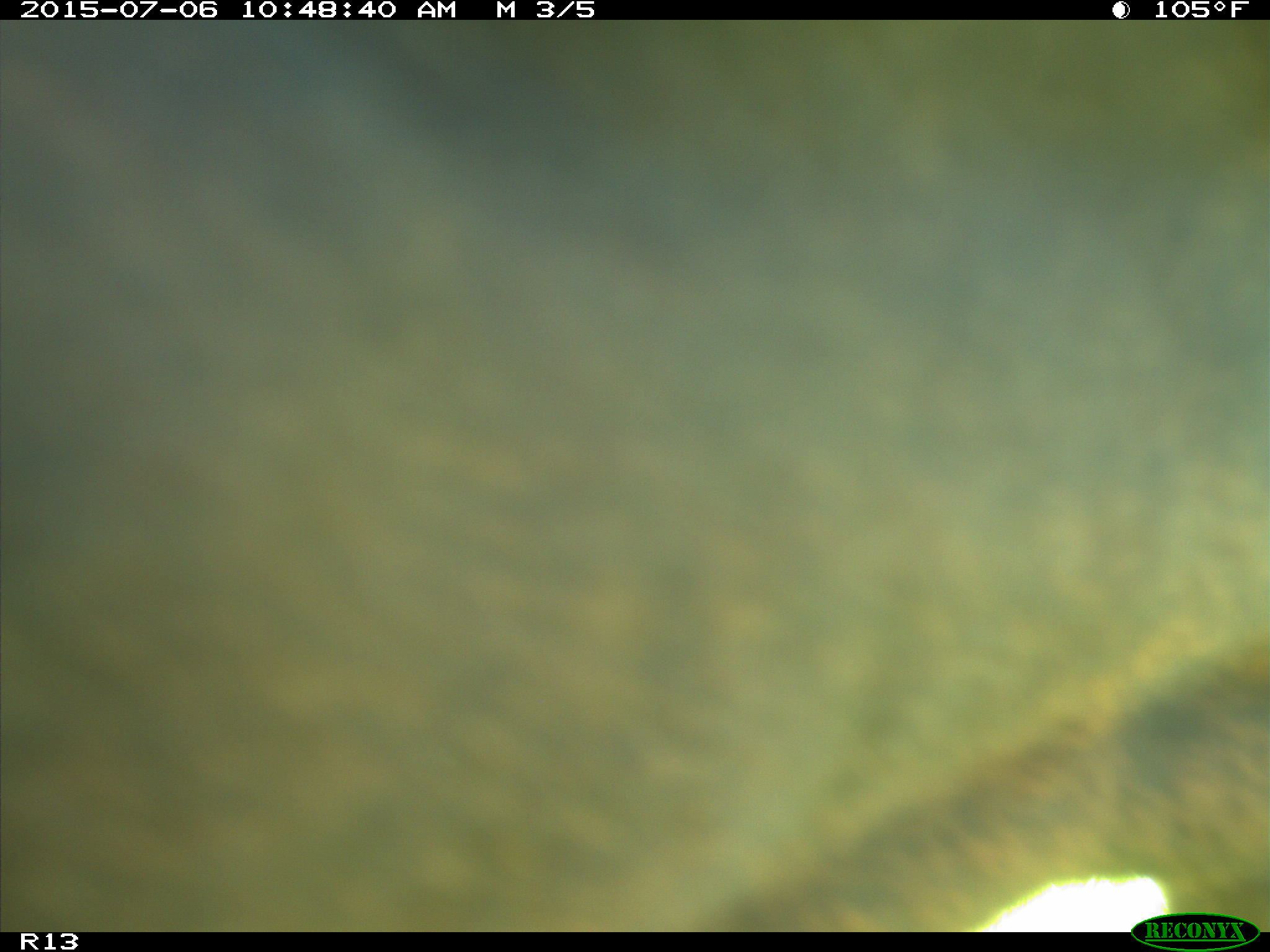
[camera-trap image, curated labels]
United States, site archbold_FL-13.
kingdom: Animalia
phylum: Chordata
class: Mammalia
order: Artiodactyla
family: Bovidae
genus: Bos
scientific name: Bos taurus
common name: domestic cow